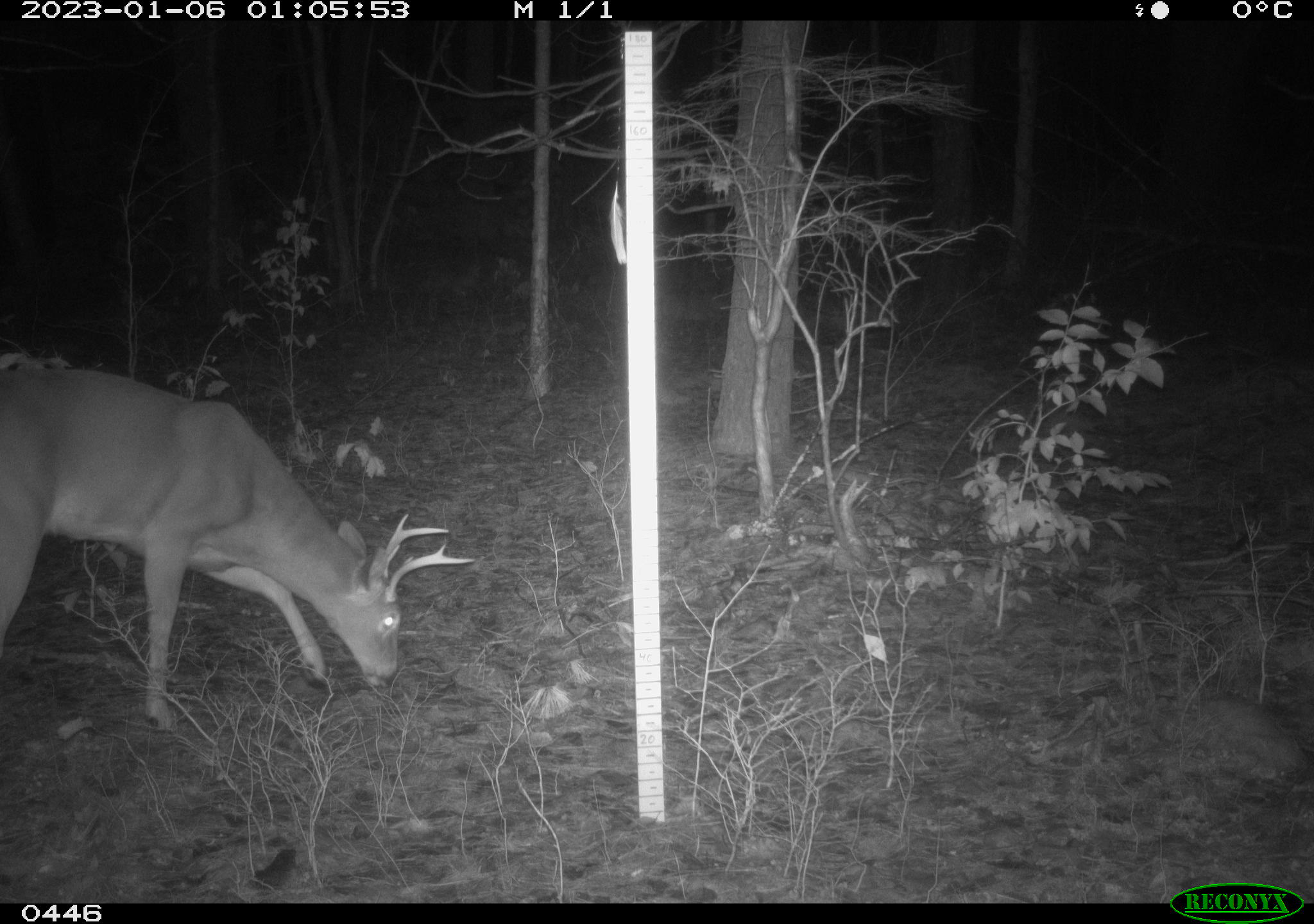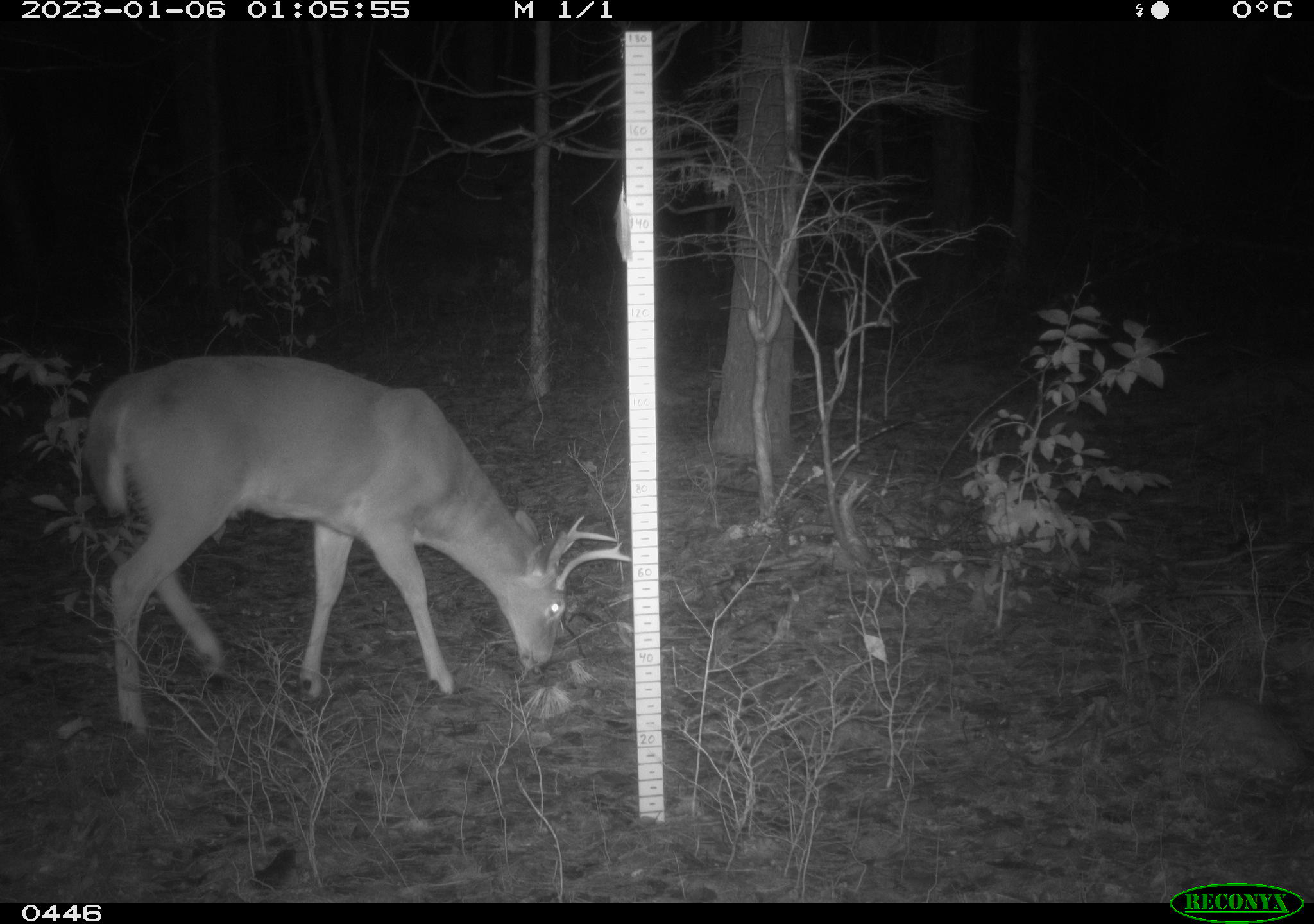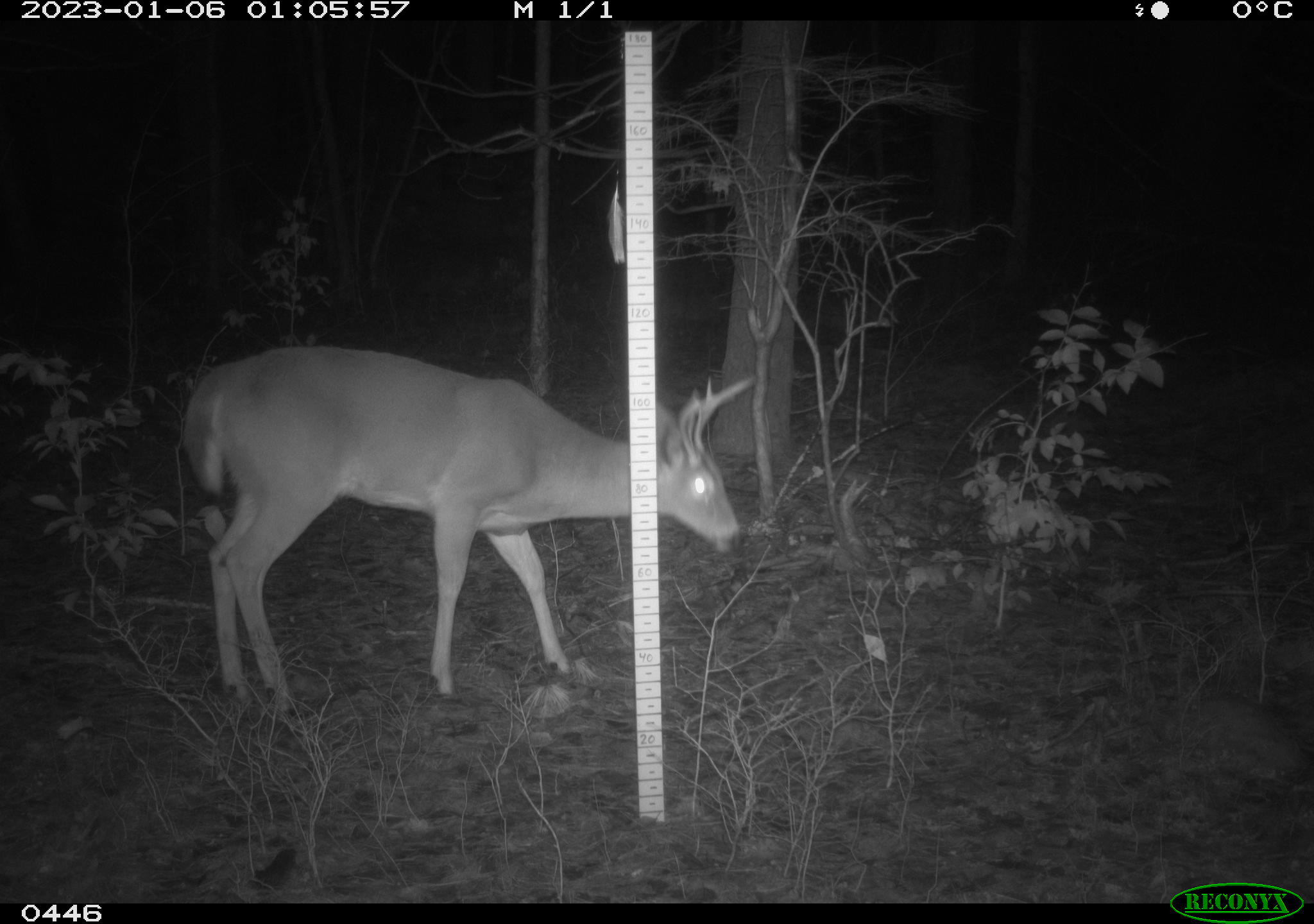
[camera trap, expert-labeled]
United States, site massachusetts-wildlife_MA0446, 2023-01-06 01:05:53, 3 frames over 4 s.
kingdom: Animalia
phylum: Chordata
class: Mammalia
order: Artiodactyla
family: Cervidae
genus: Odocoileus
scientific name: Odocoileus virginianus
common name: white-tailed deer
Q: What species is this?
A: White-tailed deer (Odocoileus virginianus).